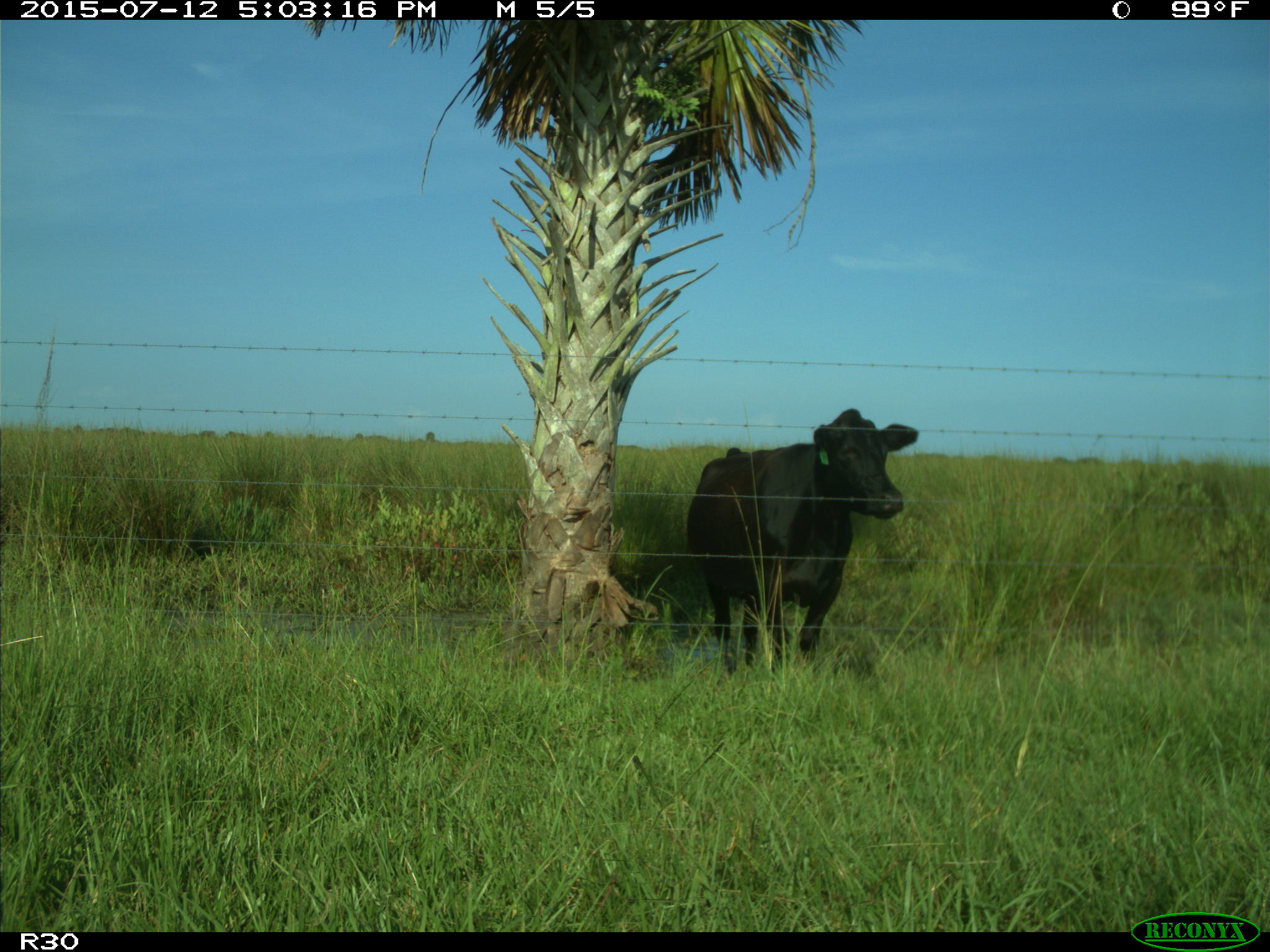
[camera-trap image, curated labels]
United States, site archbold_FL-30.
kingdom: Animalia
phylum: Chordata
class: Mammalia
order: Artiodactyla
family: Bovidae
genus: Bos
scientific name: Bos taurus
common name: domestic cow